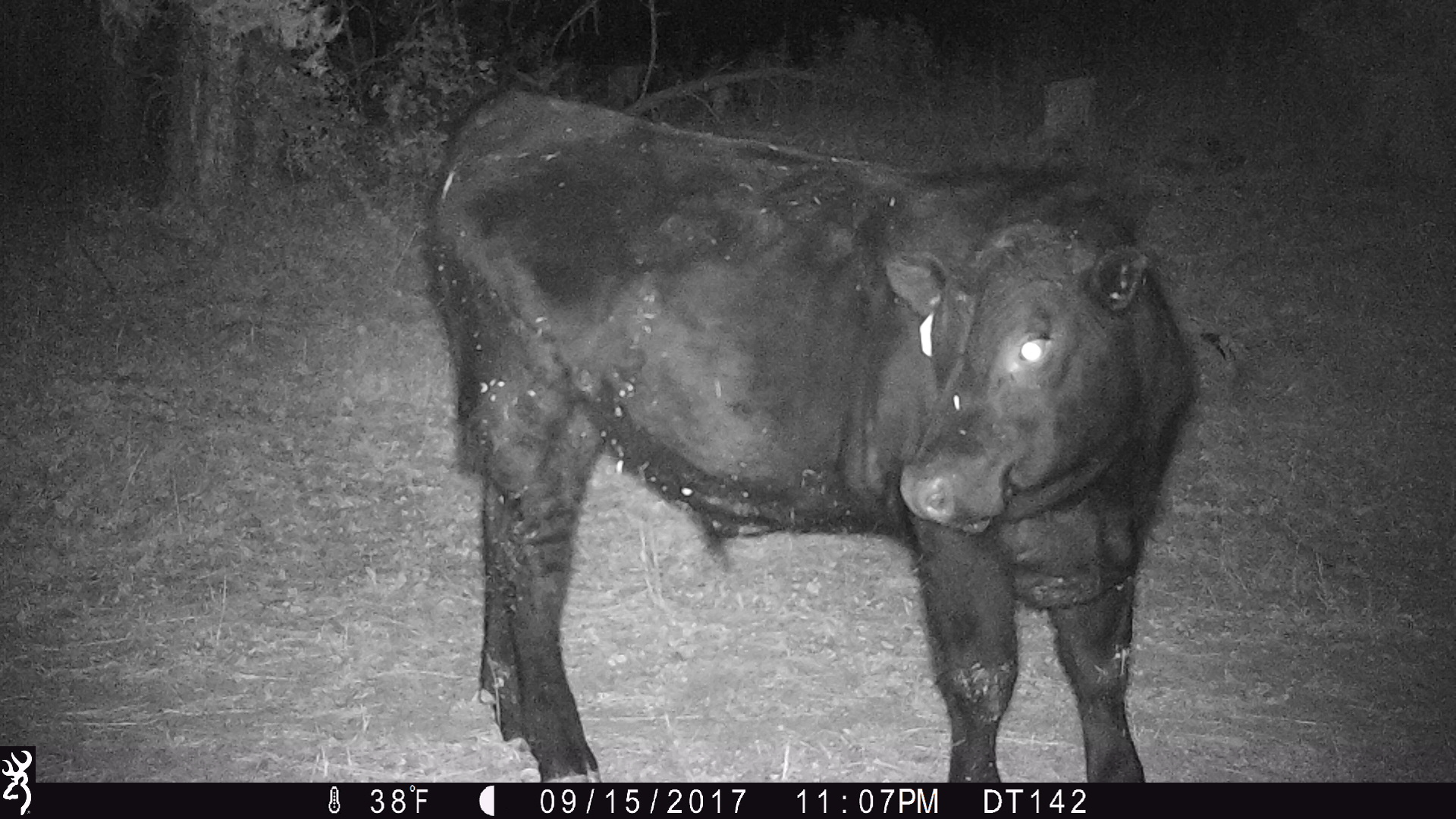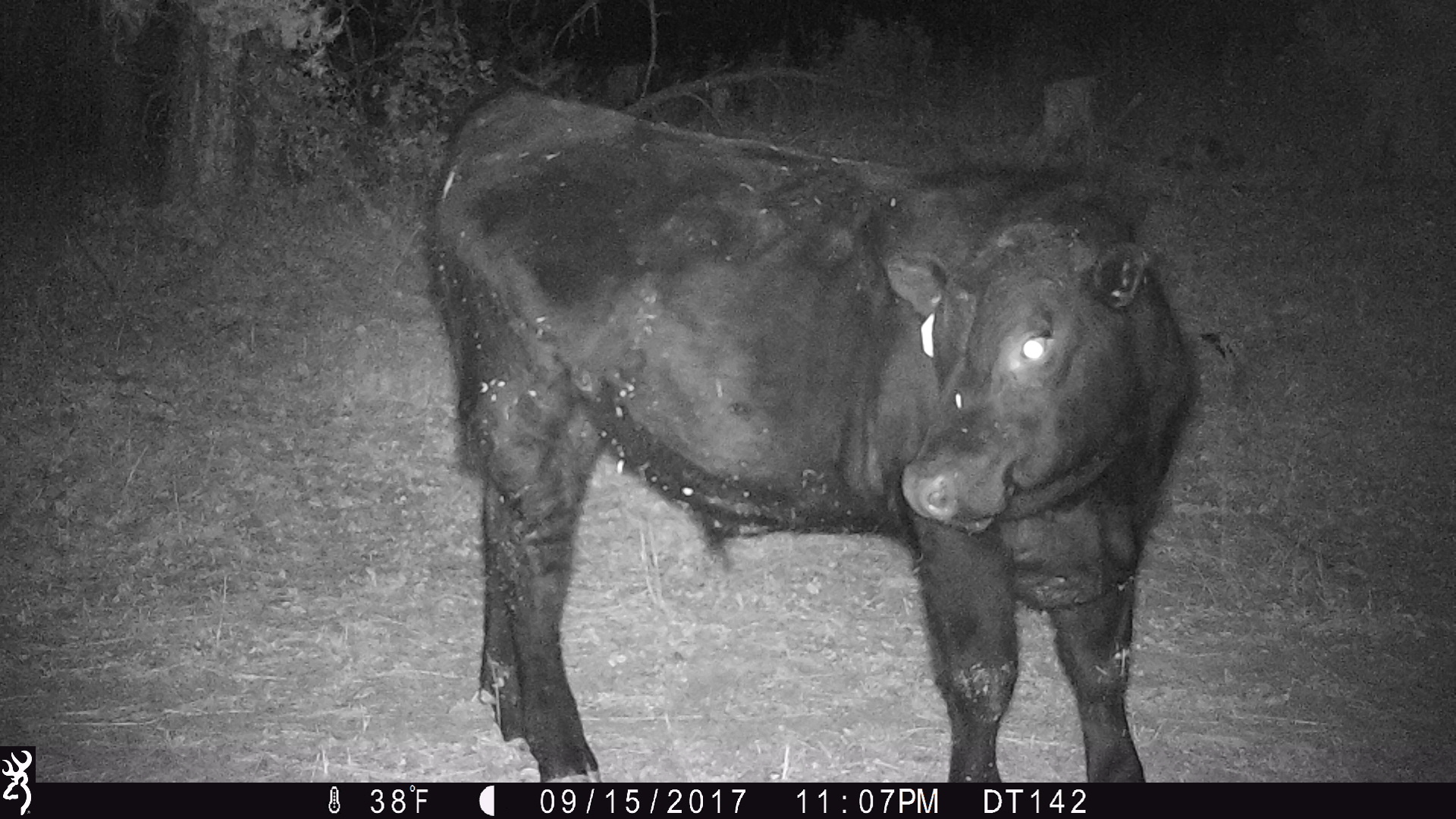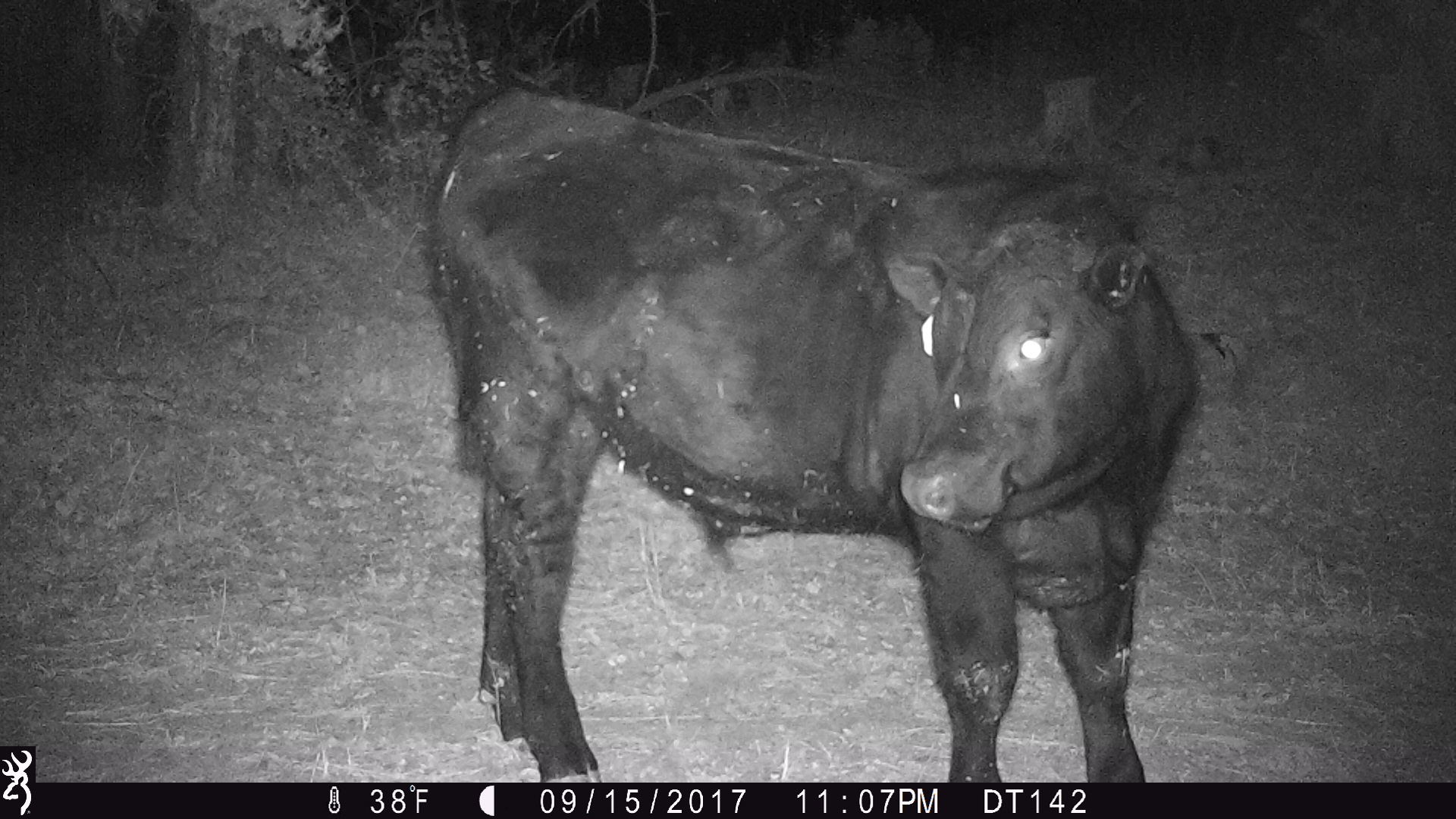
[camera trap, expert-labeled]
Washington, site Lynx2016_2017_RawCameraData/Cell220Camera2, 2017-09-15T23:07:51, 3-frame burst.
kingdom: Animalia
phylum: Chordata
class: Mammalia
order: Artiodactyla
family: Bovidae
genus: Bos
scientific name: Bos taurus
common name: domestic cattle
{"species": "domestic cattle (Bos taurus)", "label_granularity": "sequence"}